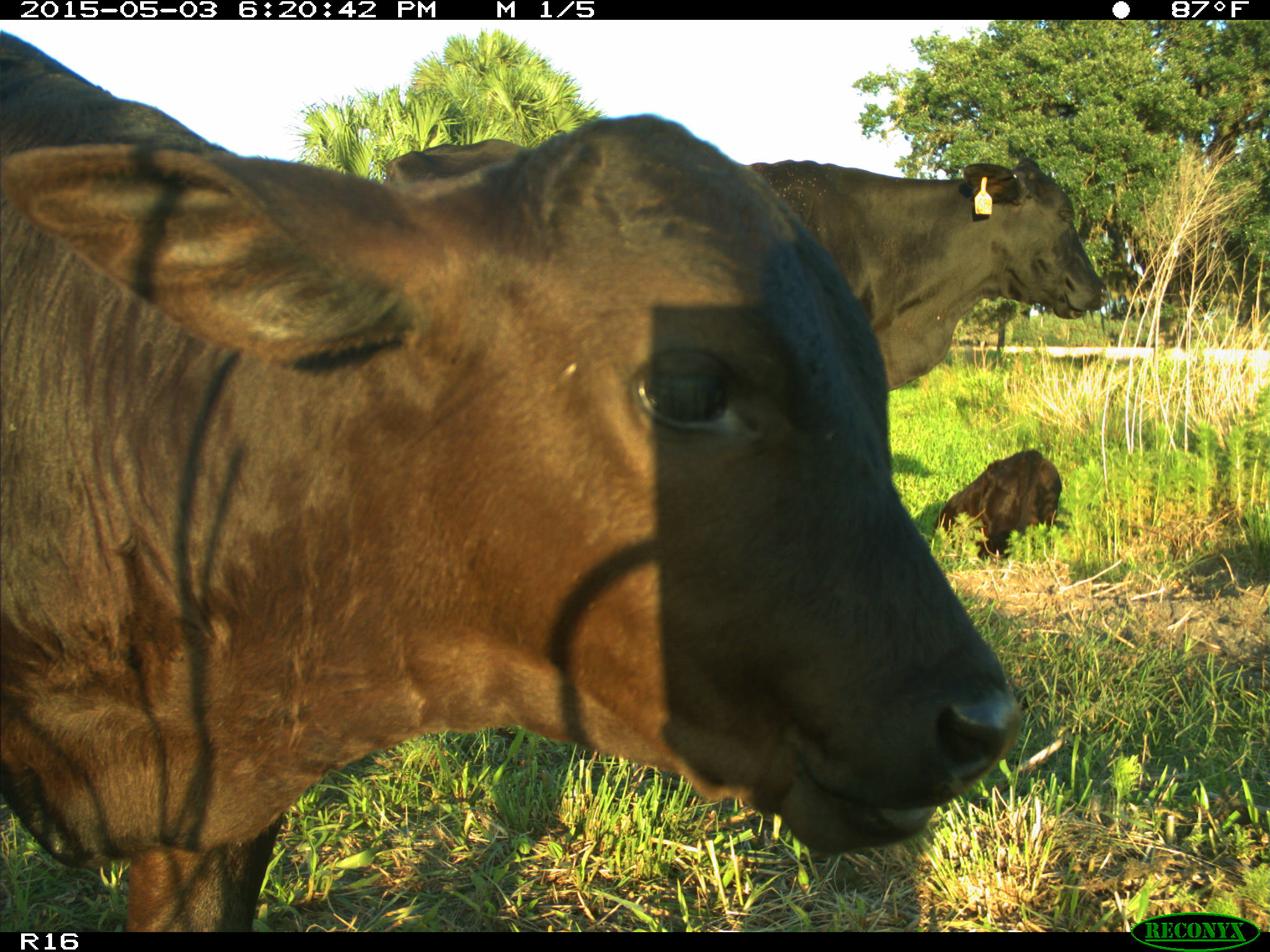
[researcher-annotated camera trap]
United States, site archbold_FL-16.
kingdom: Animalia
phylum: Chordata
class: Mammalia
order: Artiodactyla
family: Bovidae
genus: Bos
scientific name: Bos taurus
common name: domestic cow